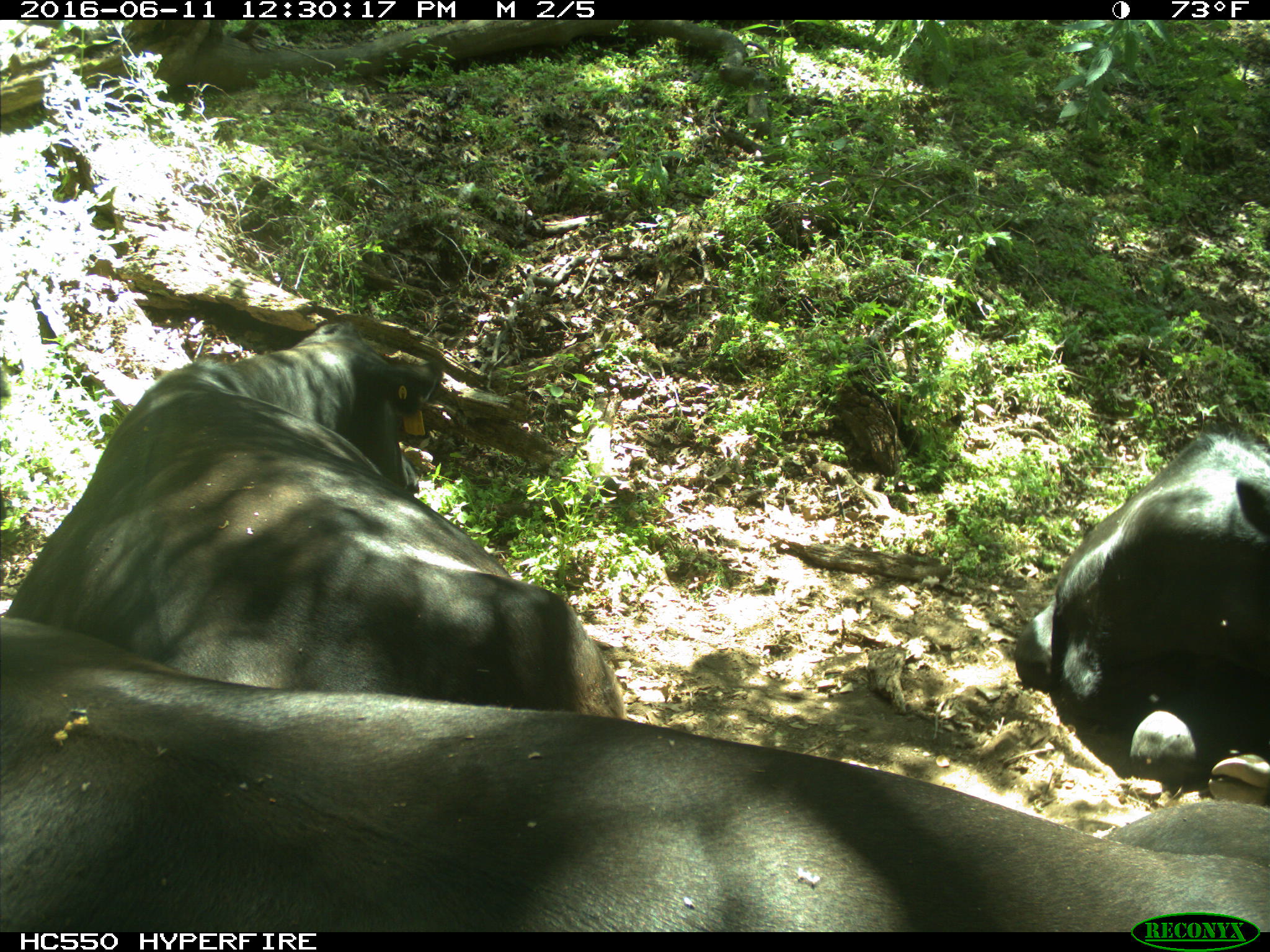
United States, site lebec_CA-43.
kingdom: Animalia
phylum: Chordata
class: Mammalia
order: Artiodactyla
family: Bovidae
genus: Bos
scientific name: Bos taurus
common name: domestic cow